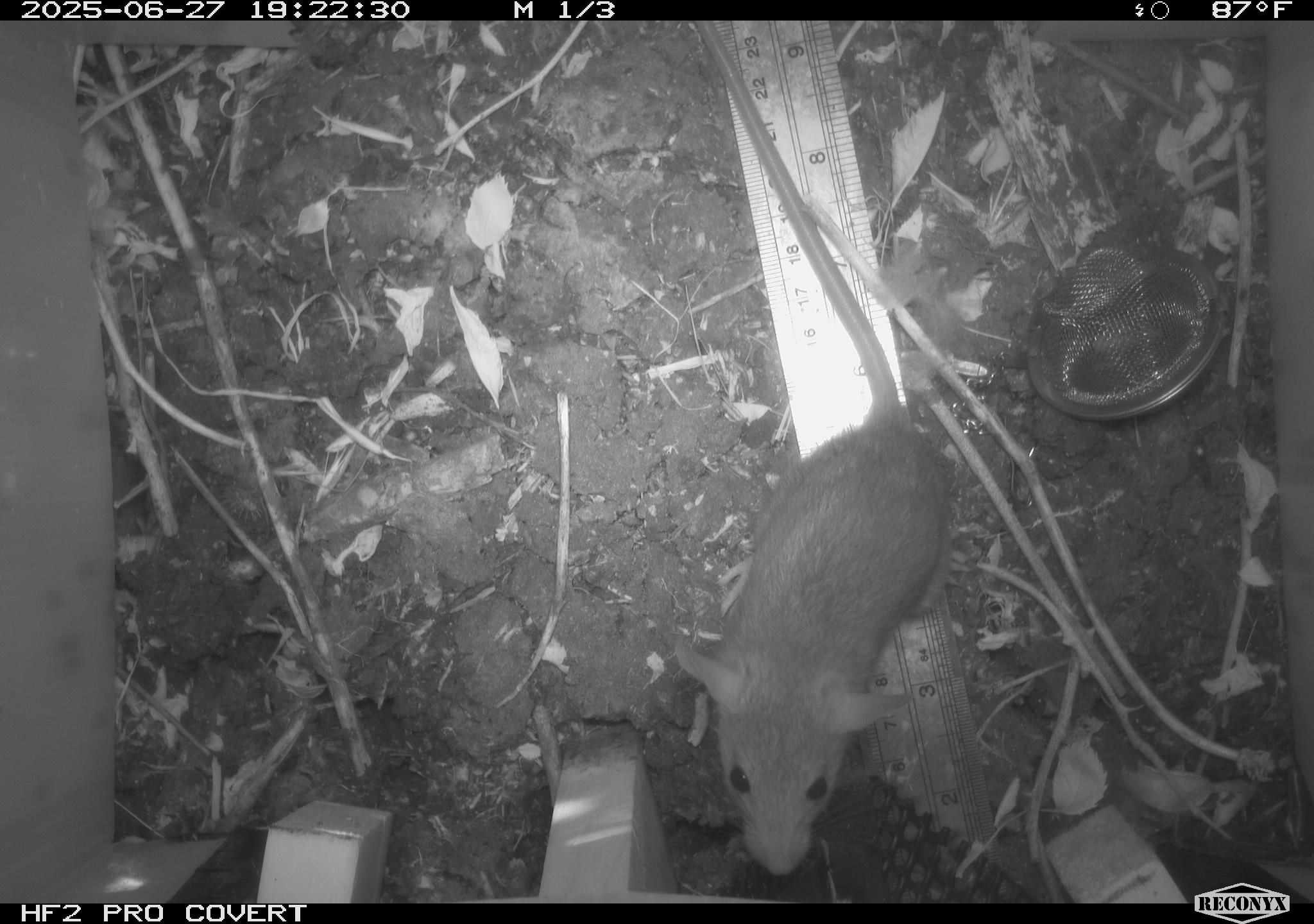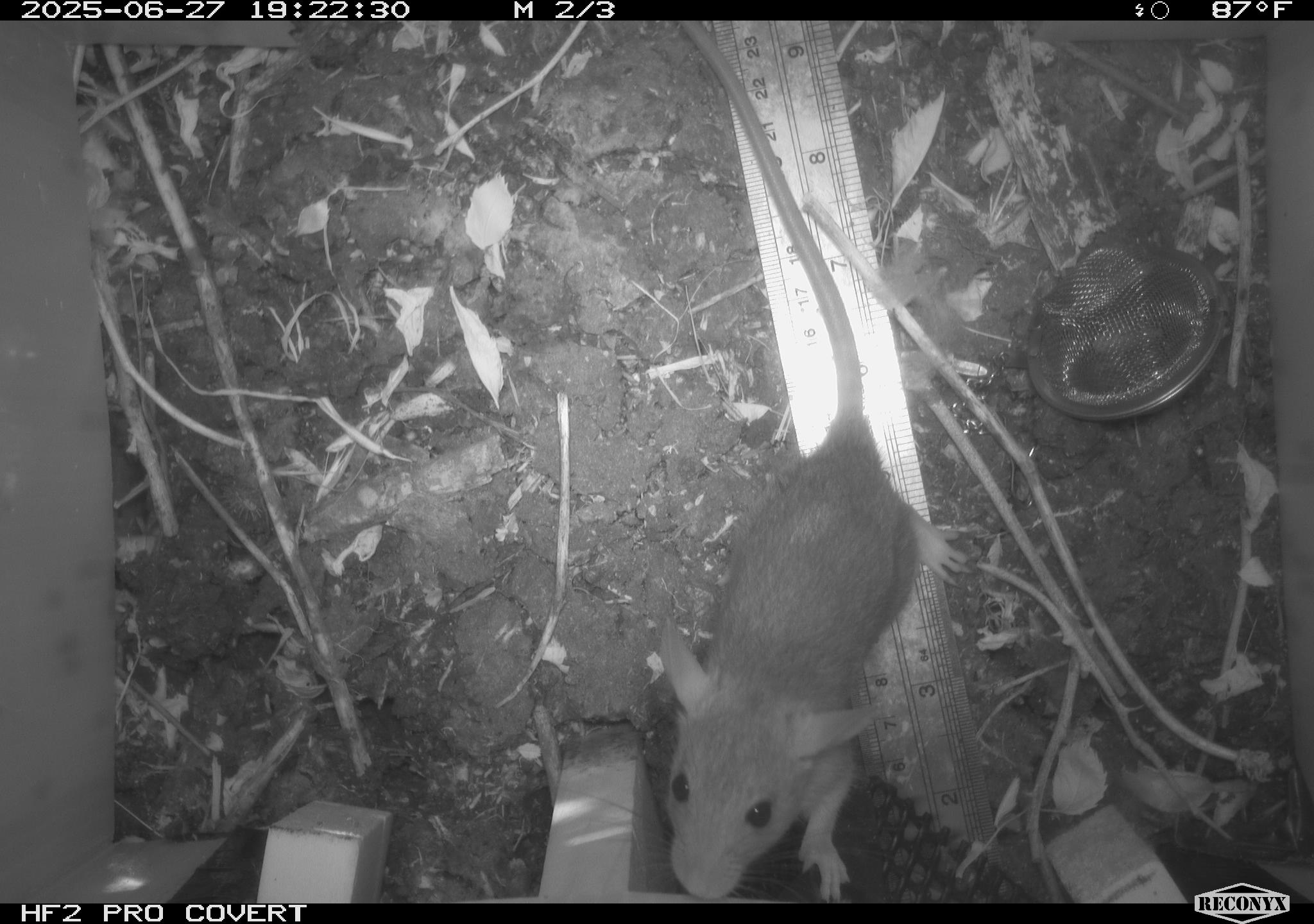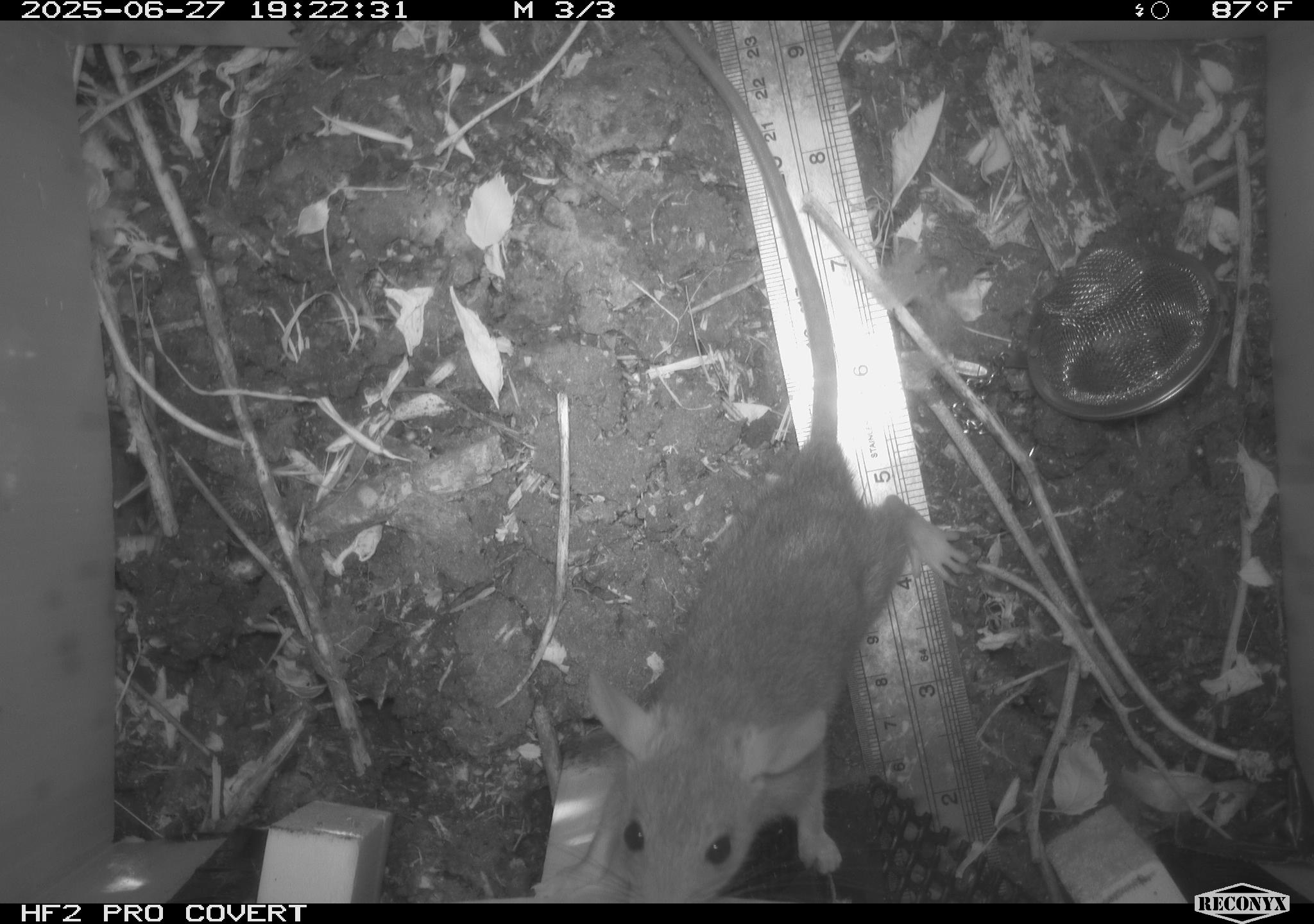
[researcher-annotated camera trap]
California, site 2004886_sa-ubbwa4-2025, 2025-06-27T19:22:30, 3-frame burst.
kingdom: Animalia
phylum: Chordata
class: Mammalia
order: Rodentia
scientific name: Rodentia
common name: rodent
Rodent (Rodentia).